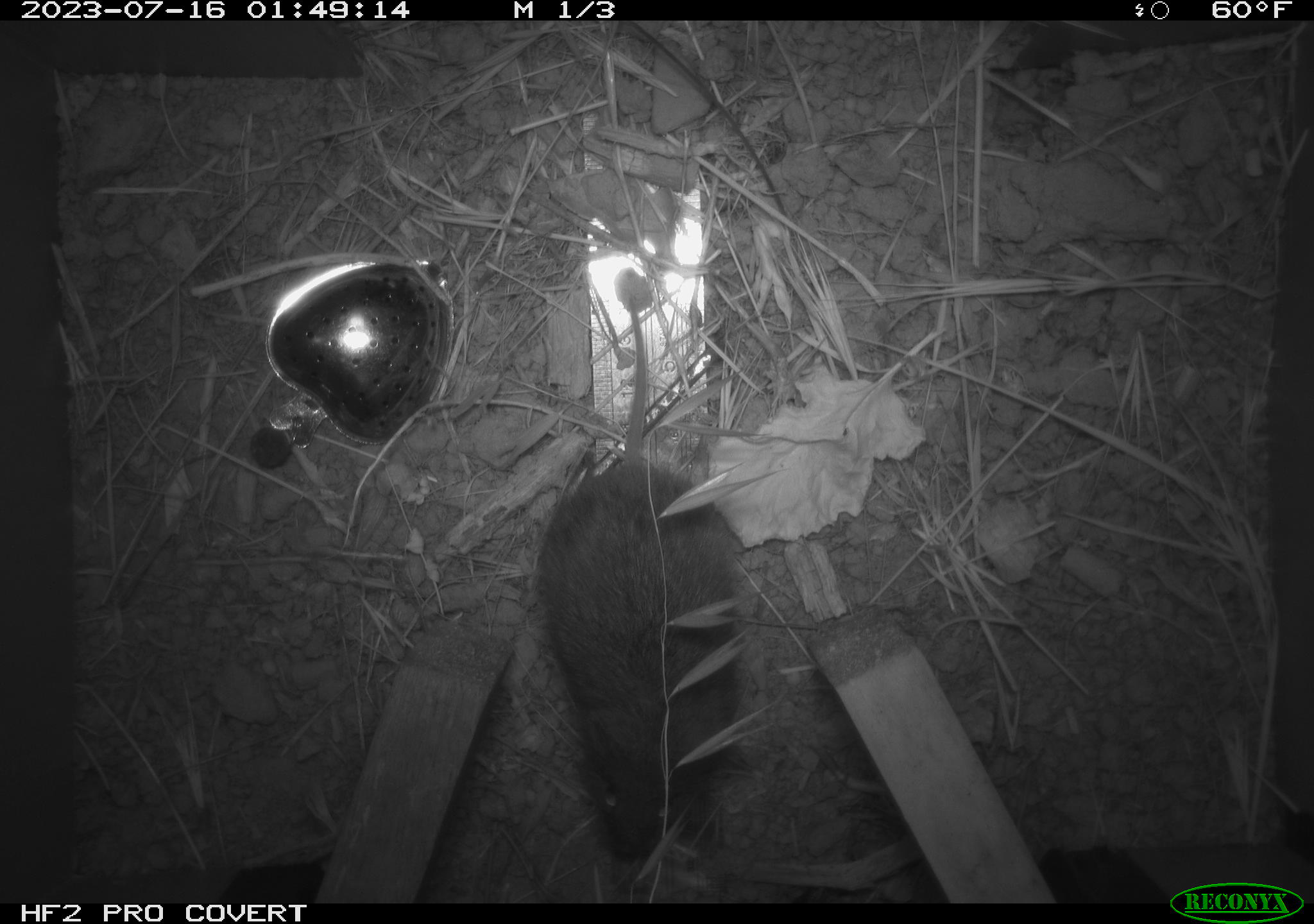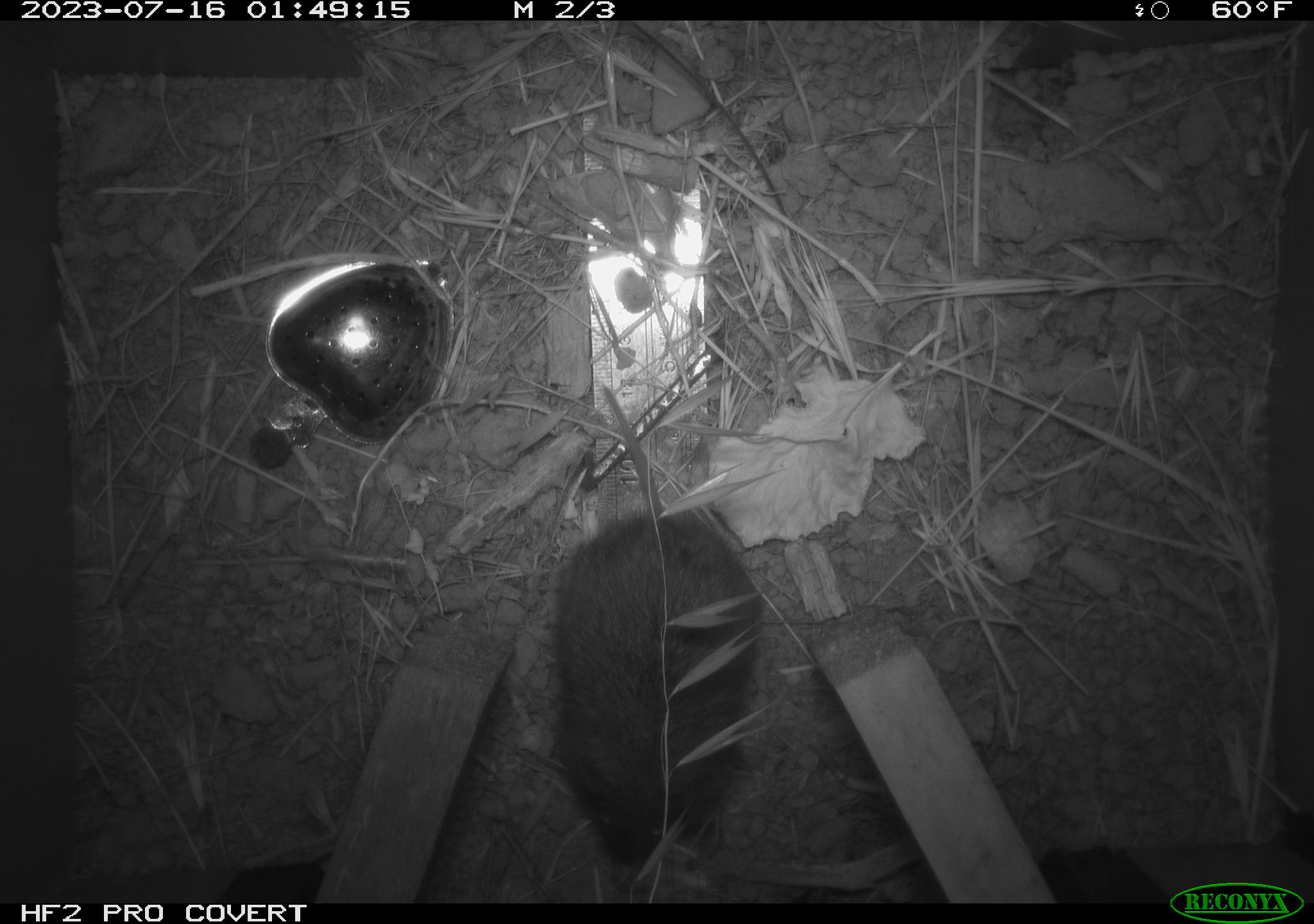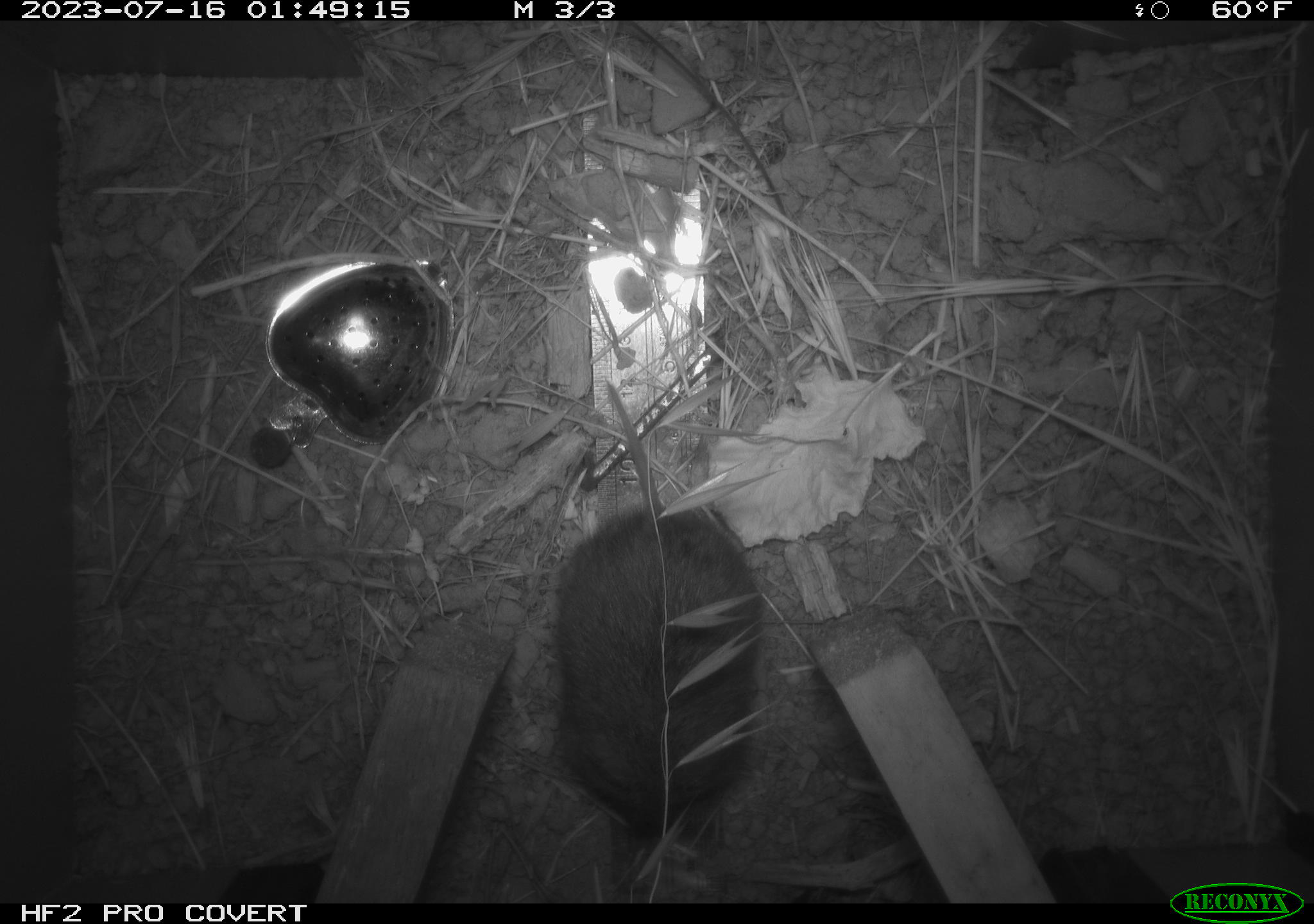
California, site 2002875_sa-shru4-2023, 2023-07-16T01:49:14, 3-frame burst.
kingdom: Animalia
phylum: Chordata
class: Mammalia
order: Rodentia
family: Cricetidae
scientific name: Arvicolinae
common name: voles, lemmings, and muskrats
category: arvicolinae subfamily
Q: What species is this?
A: Arvicolinae subfamily (voles, lemmings, and muskrats) (Arvicolinae).